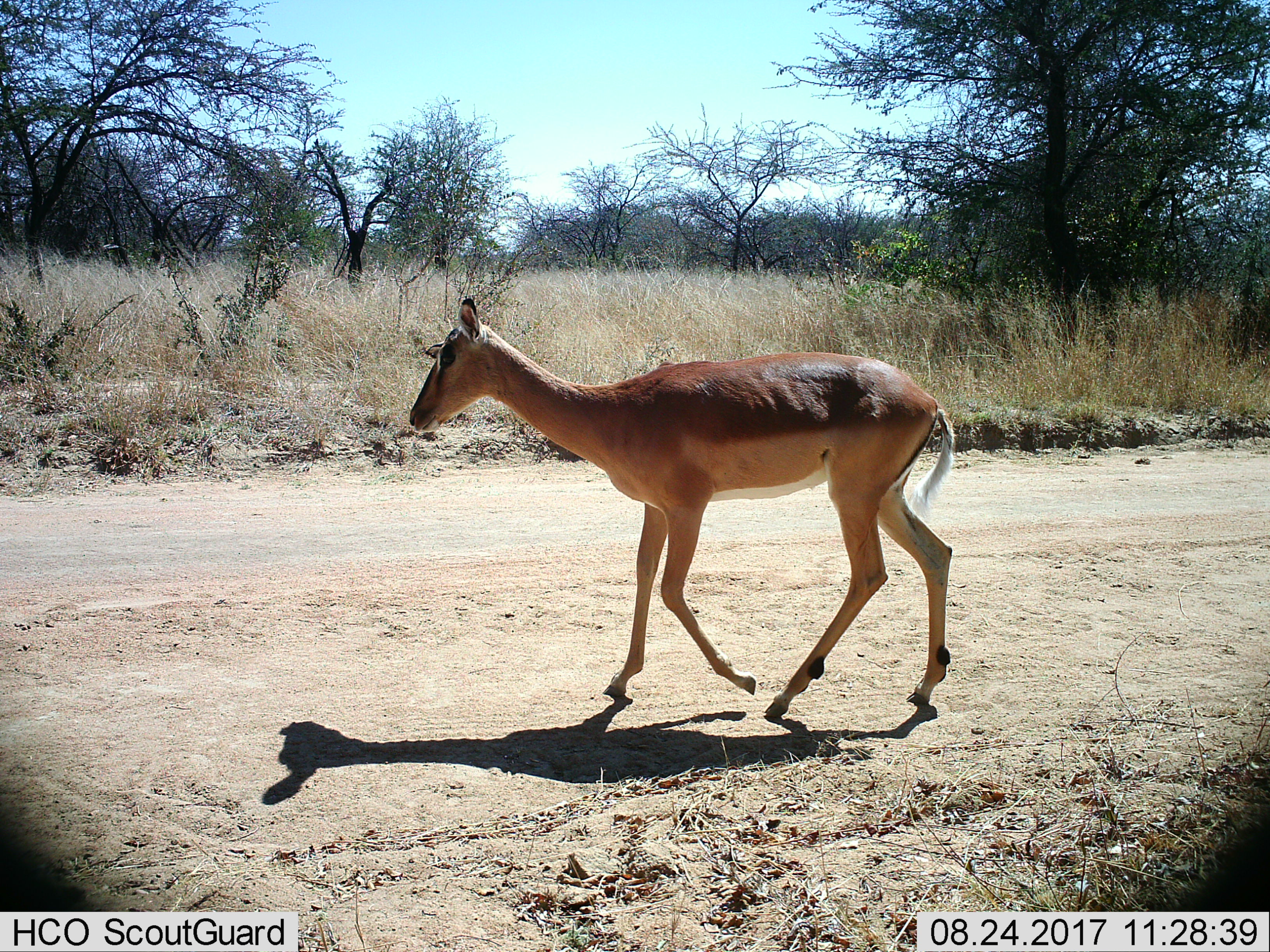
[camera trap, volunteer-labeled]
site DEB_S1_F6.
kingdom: Animalia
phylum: Chordata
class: Mammalia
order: Artiodactyla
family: Bovidae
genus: Aepyceros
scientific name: Aepyceros melampus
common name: impala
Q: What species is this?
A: Impala (Aepyceros melampus).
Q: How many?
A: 1.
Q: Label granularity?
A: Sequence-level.